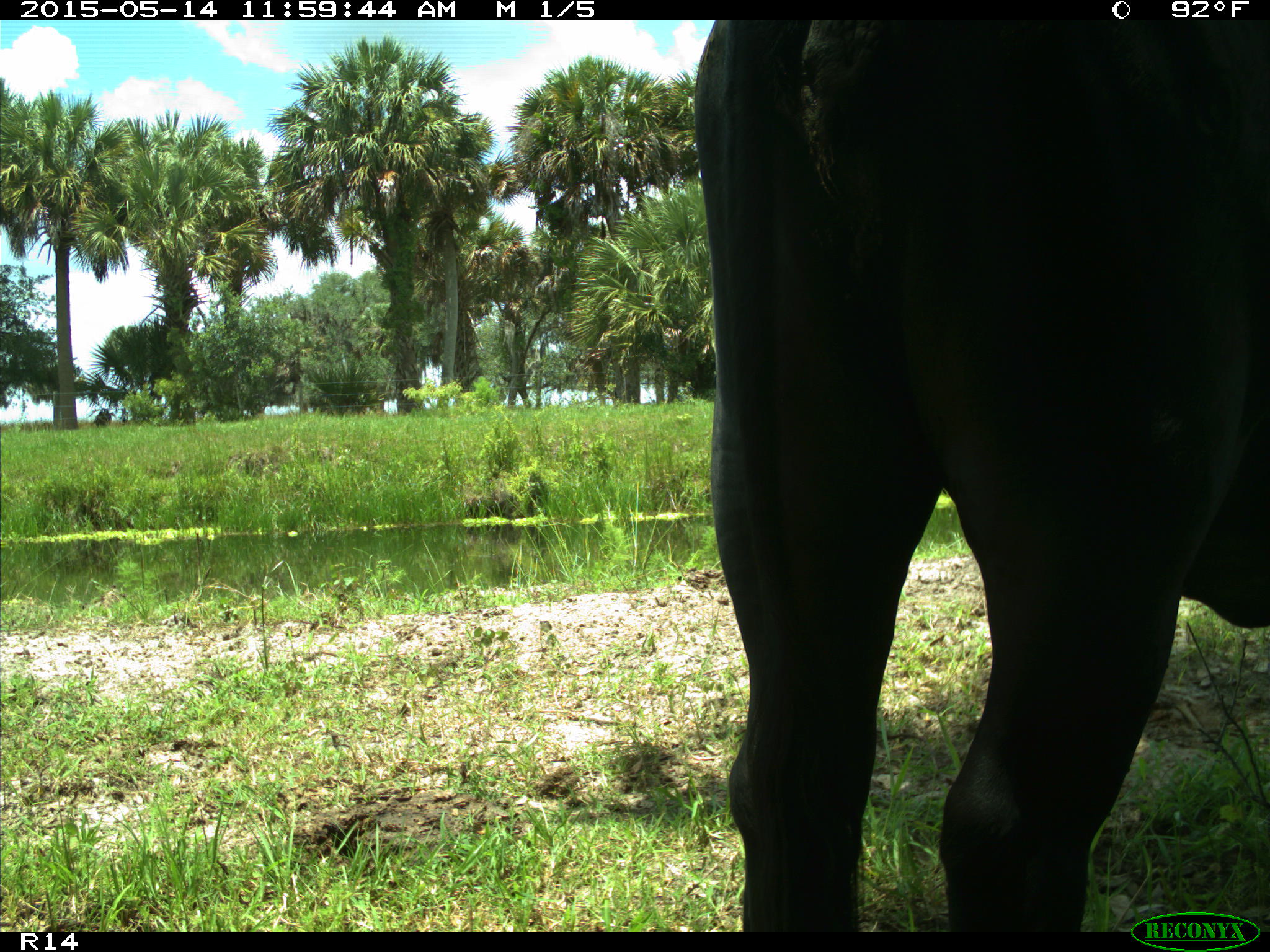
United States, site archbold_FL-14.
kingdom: Animalia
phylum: Chordata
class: Mammalia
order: Artiodactyla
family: Bovidae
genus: Bos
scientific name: Bos taurus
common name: domestic cow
Bos taurus (domestic cow).